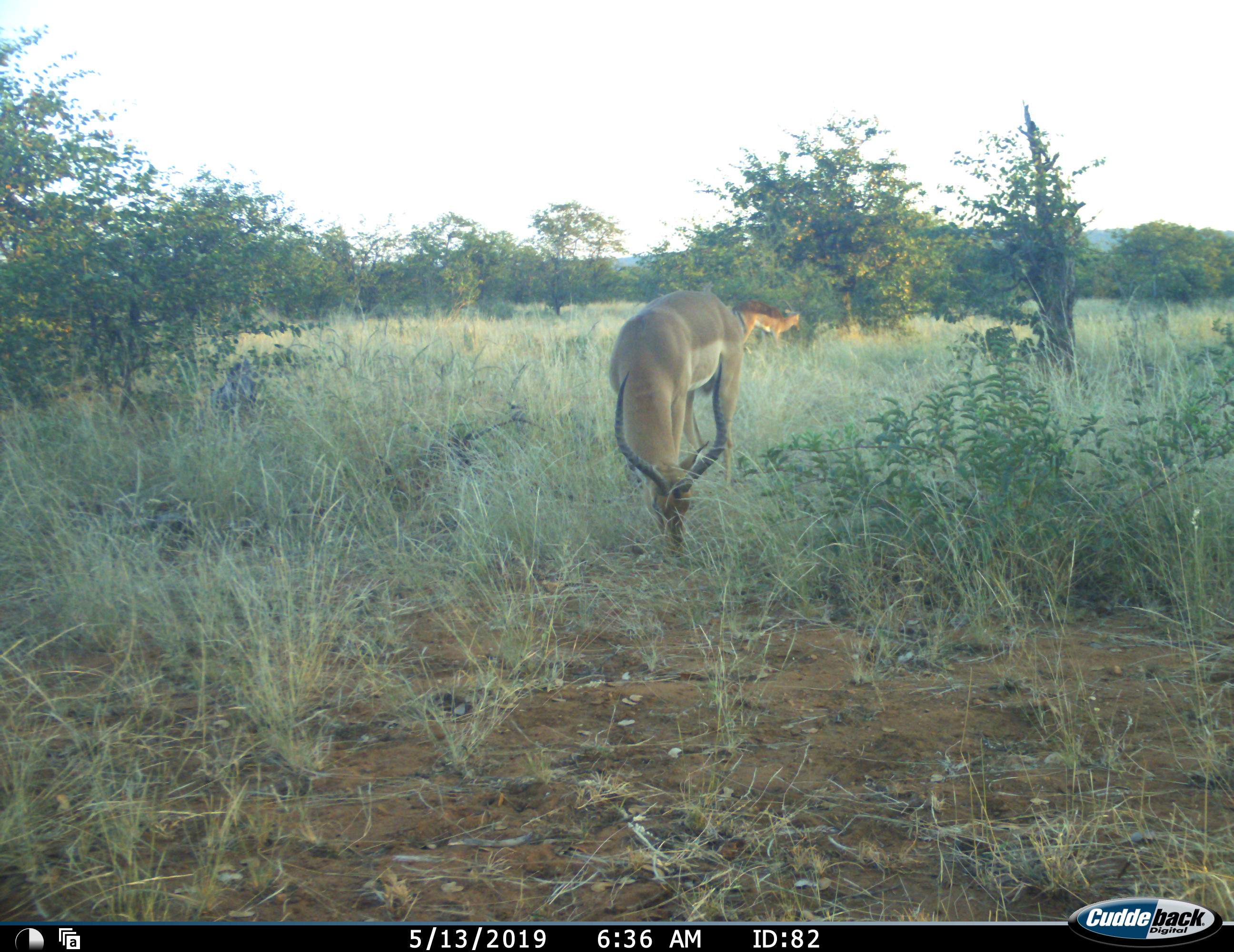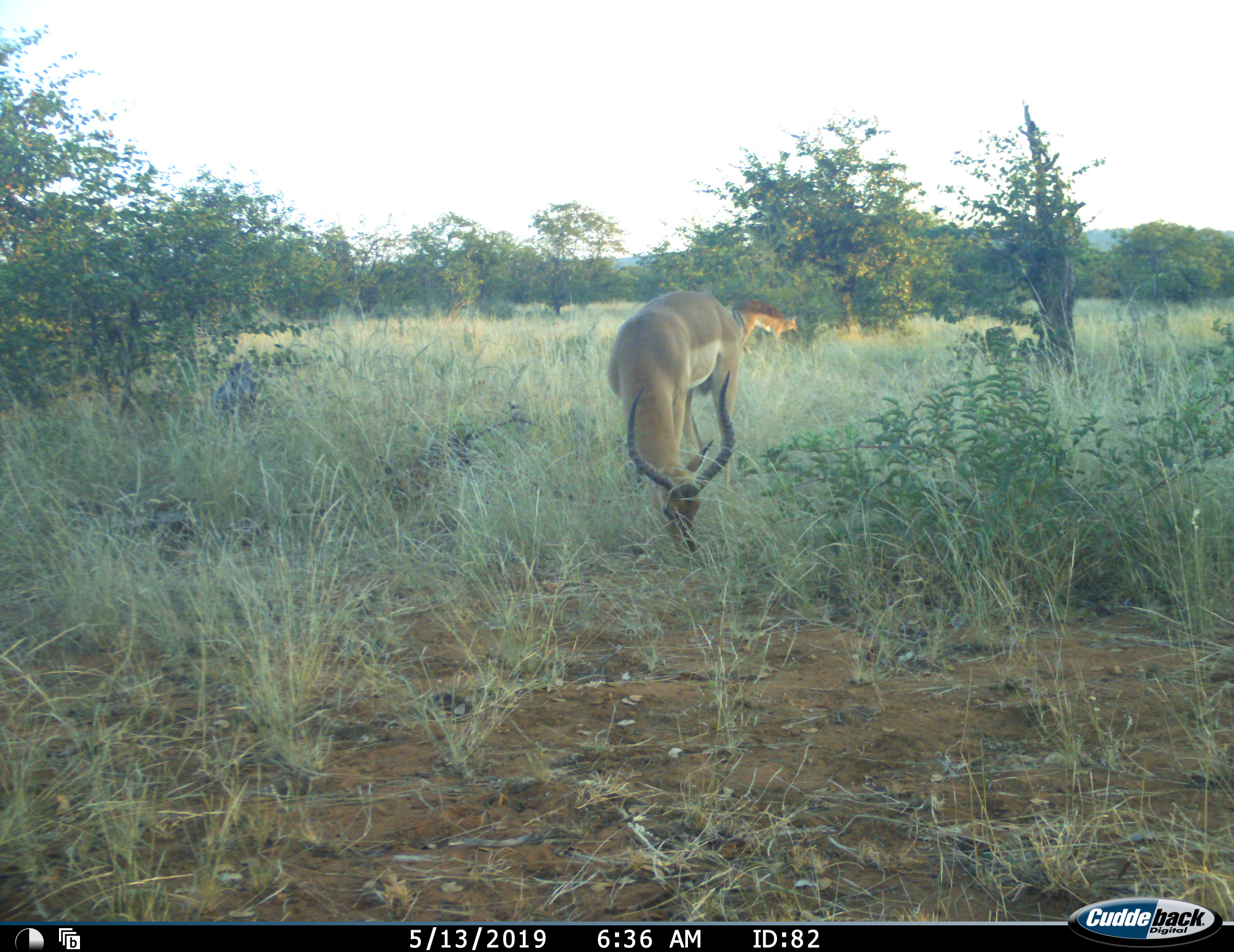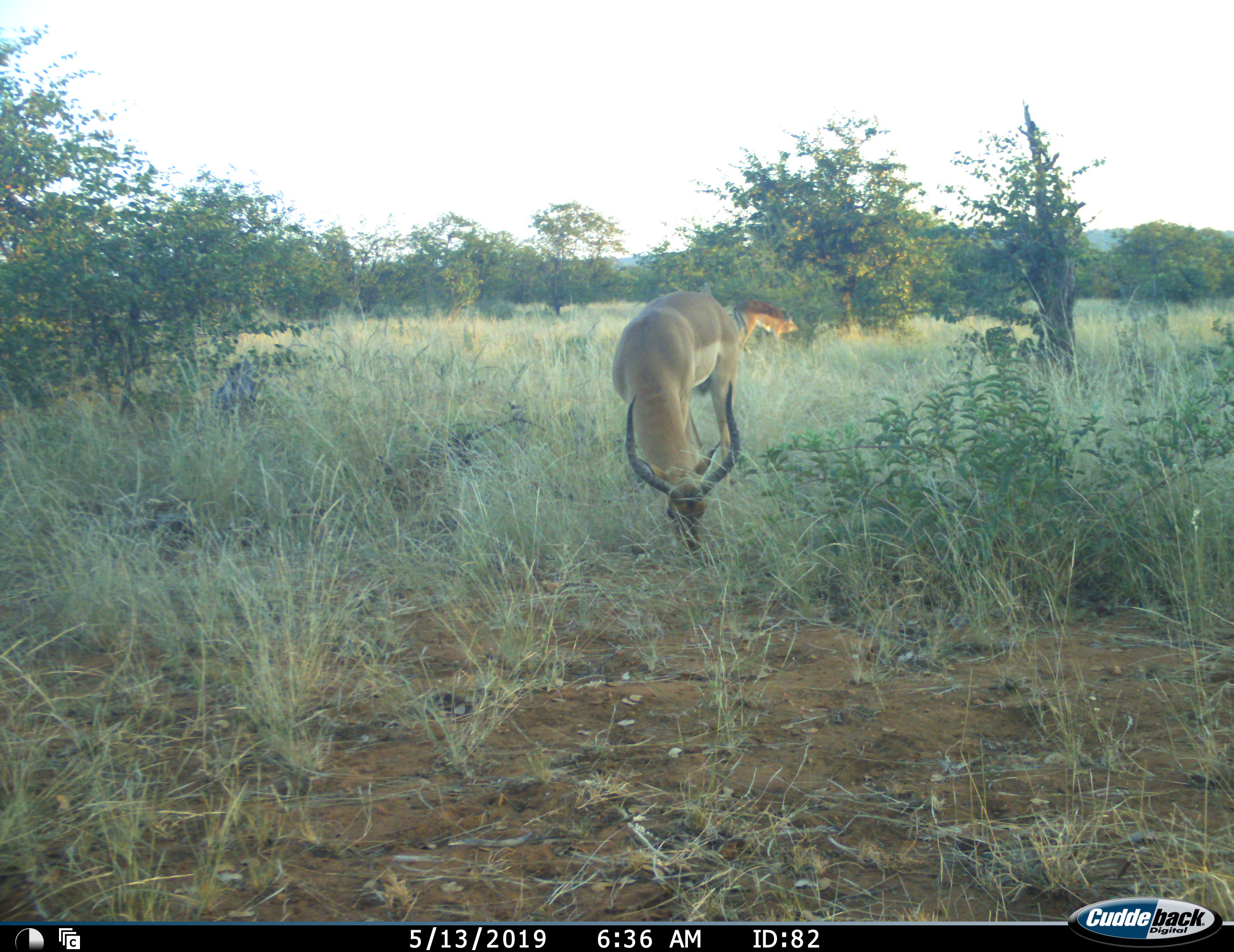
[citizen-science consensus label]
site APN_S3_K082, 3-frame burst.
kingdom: Animalia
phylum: Chordata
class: Mammalia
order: Artiodactyla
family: Bovidae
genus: Aepyceros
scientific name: Aepyceros melampus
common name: impala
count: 2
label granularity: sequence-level